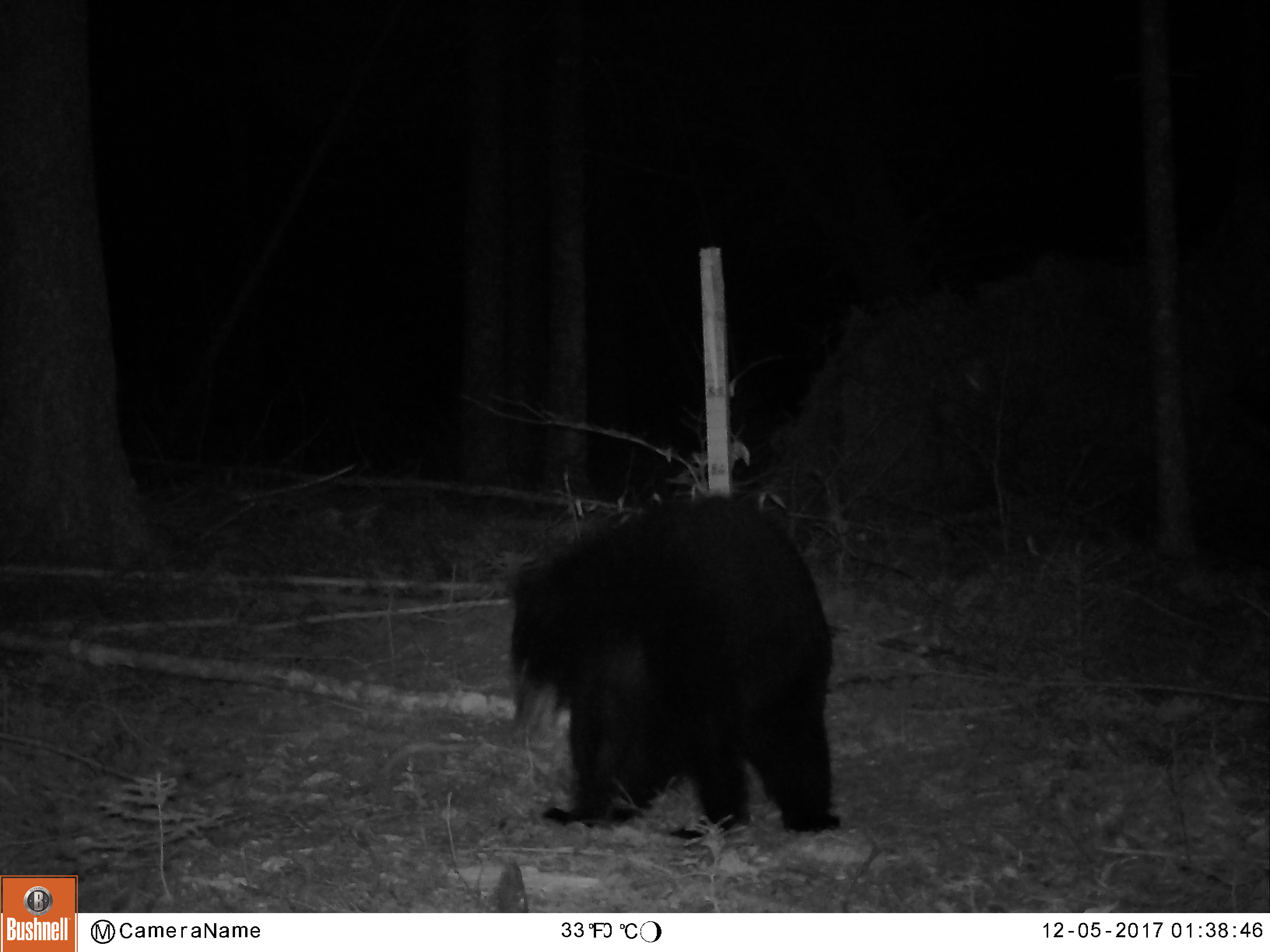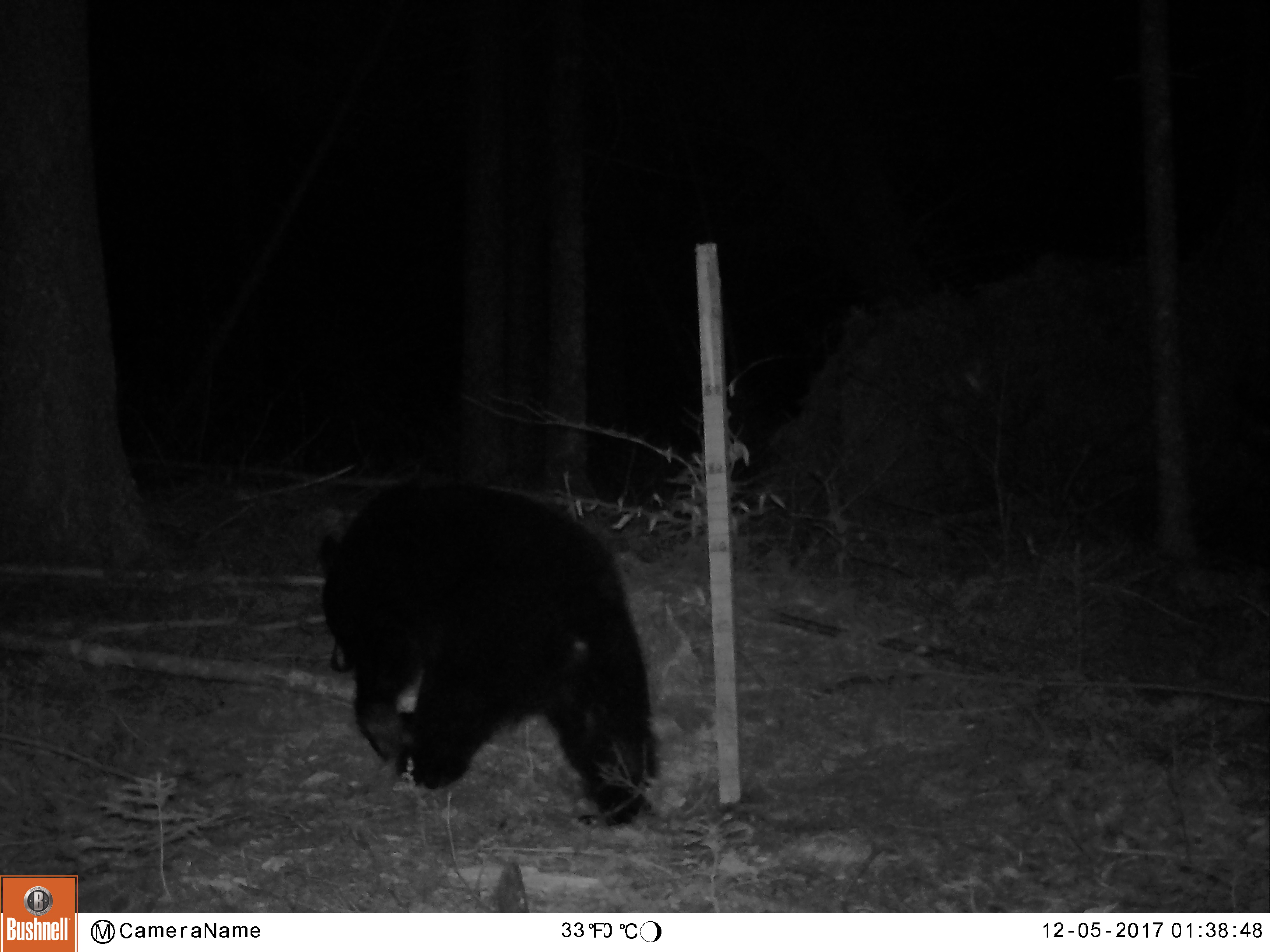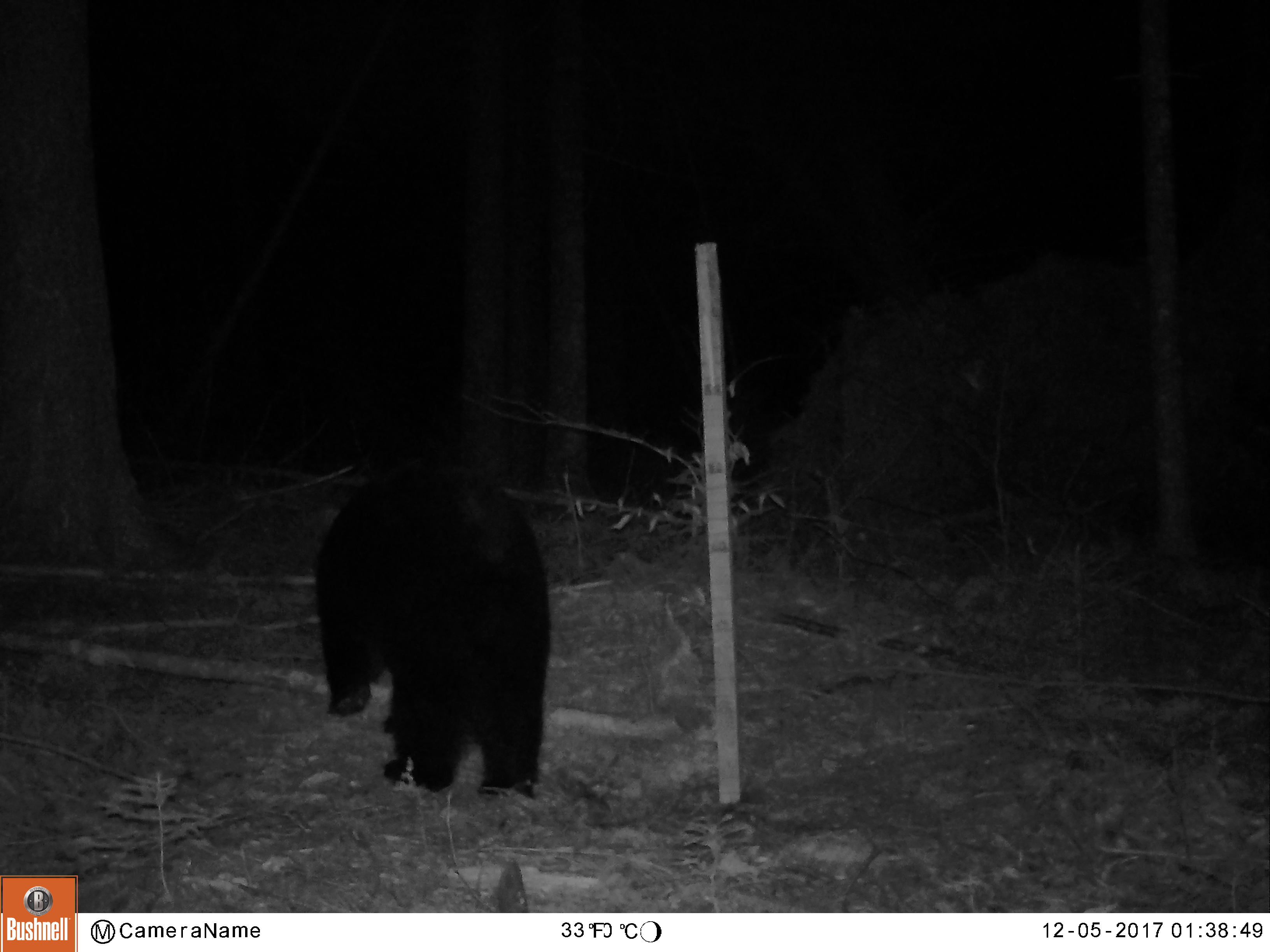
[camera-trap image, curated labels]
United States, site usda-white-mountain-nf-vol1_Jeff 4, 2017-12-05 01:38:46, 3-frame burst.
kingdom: Animalia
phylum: Chordata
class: Mammalia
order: Carnivora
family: Ursidae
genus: Ursus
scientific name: Ursus americanus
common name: black bear